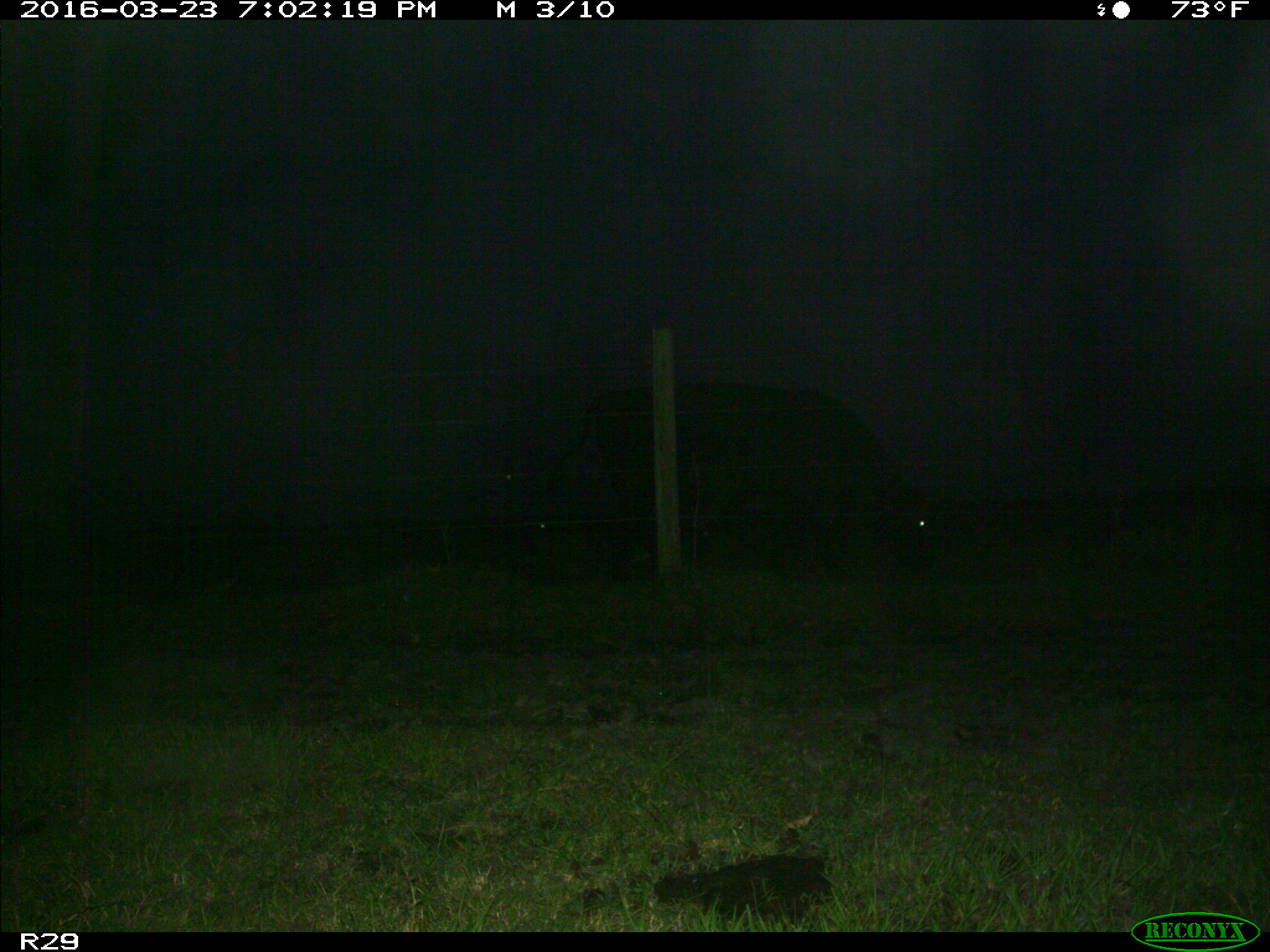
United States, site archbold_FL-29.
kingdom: Animalia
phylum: Chordata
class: Mammalia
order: Artiodactyla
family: Bovidae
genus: Bos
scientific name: Bos taurus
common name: domestic cow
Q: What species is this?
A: Bos taurus (domestic cow).